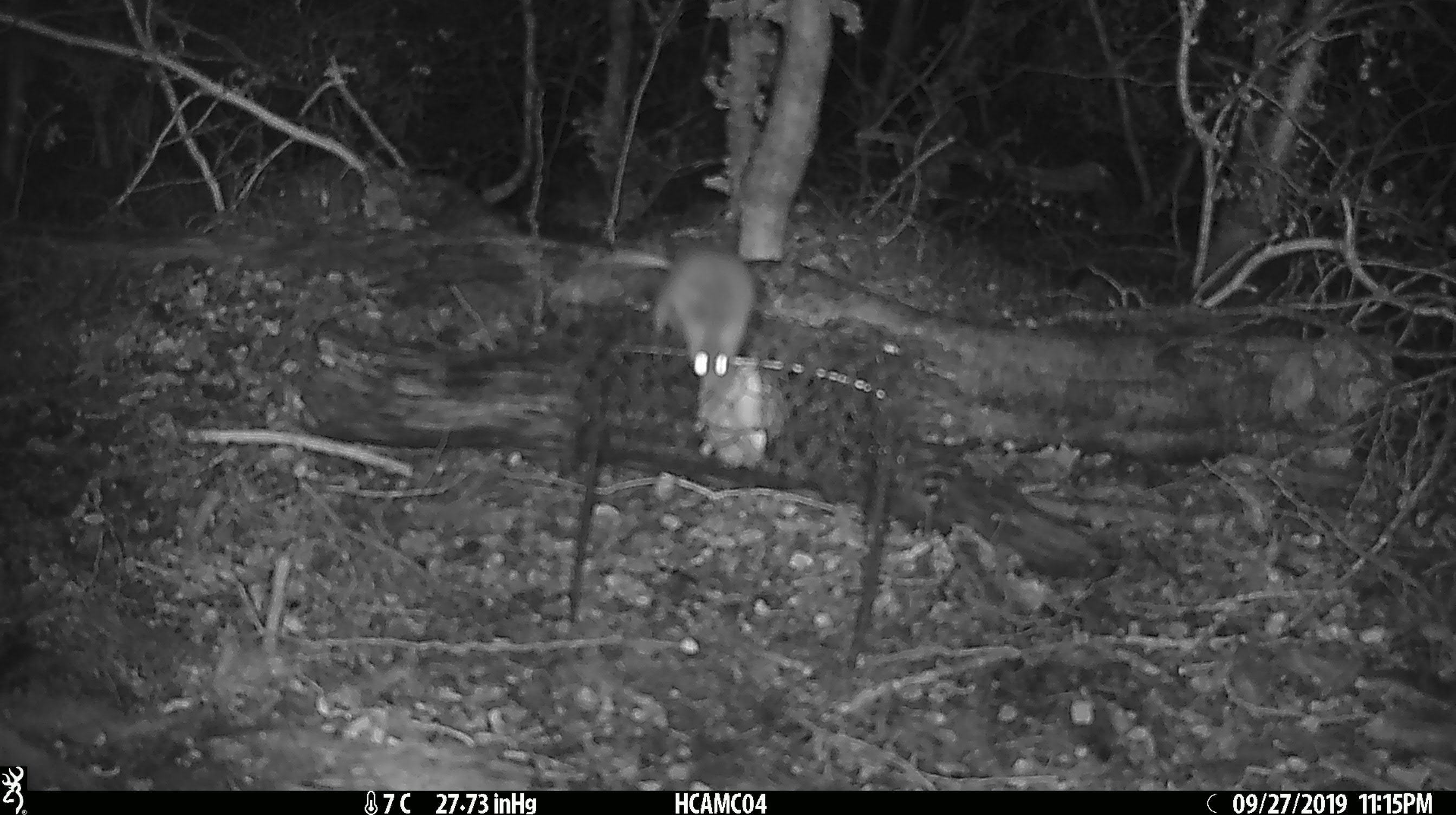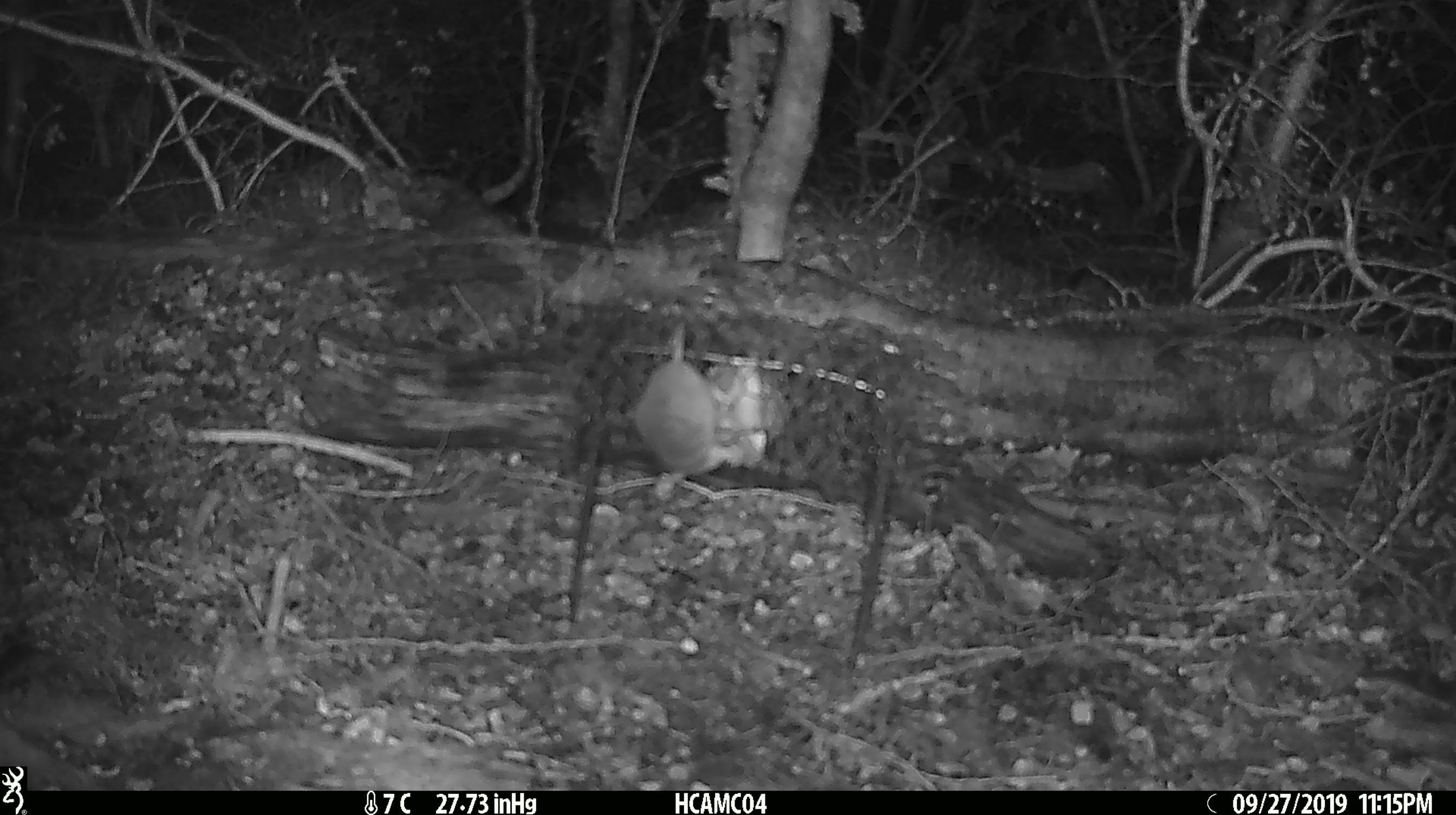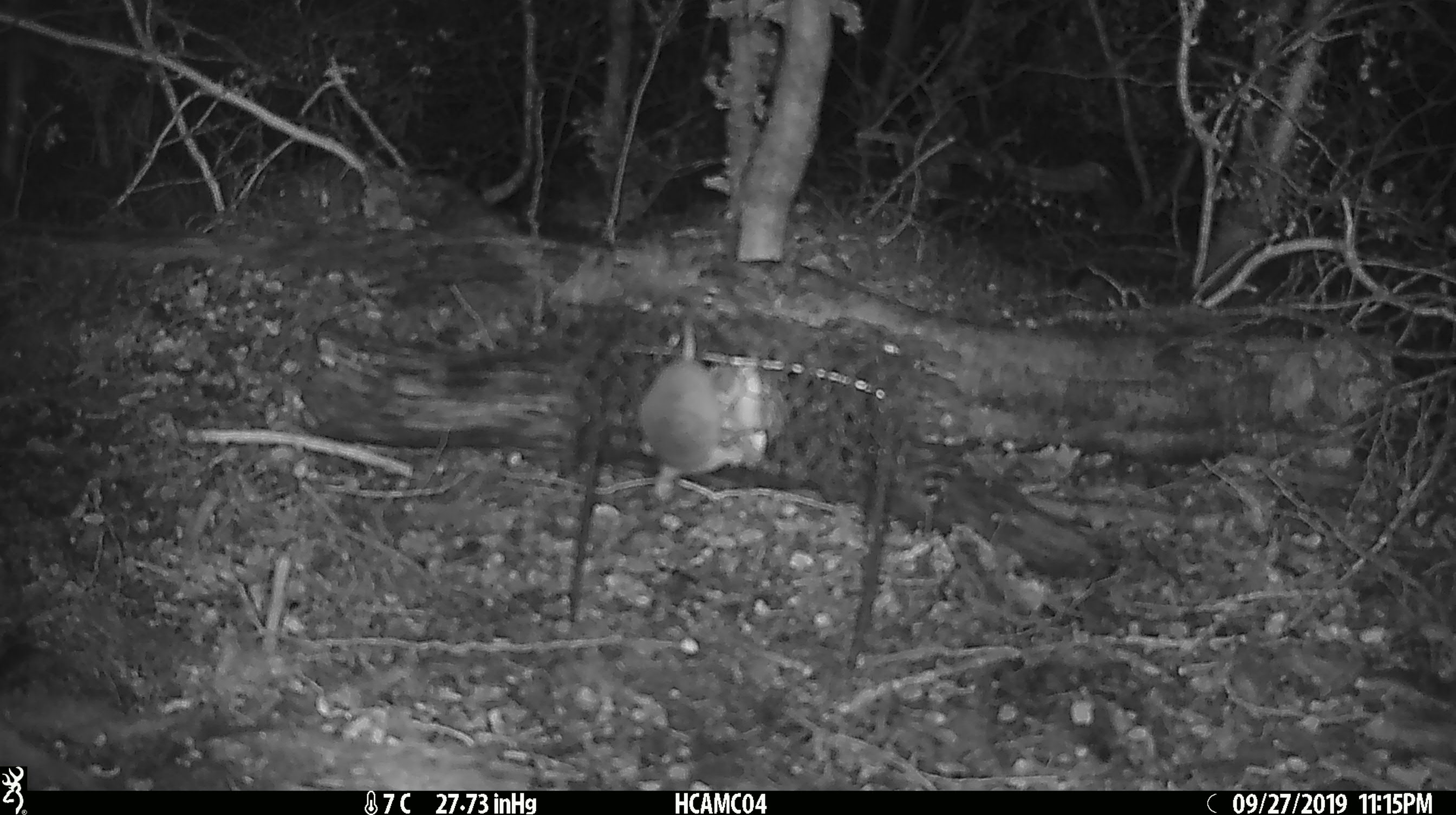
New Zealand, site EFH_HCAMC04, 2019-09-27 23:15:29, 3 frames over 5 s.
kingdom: Animalia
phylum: Chordata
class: Mammalia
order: Rodentia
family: Muridae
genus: Mus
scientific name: Mus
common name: mouse